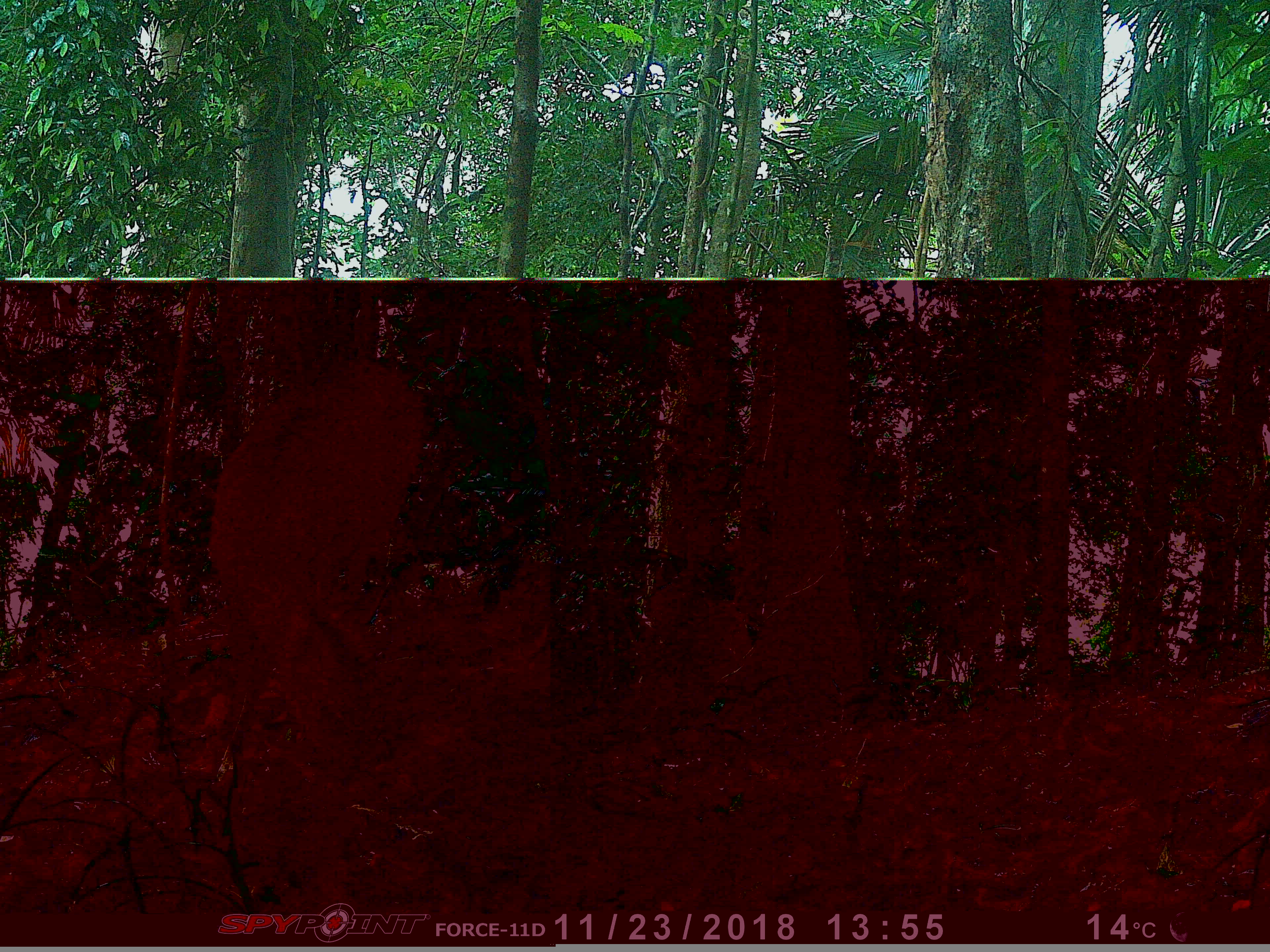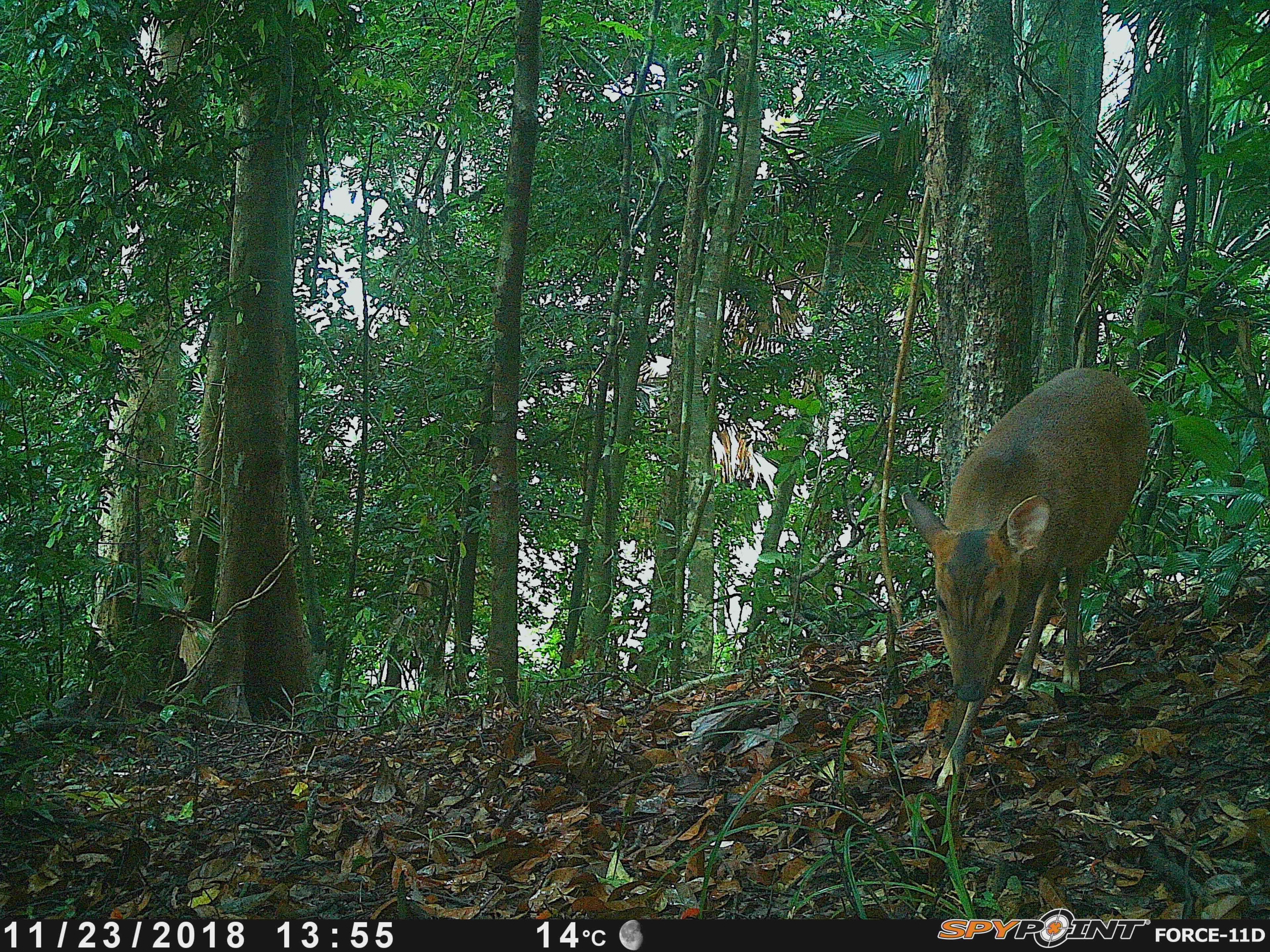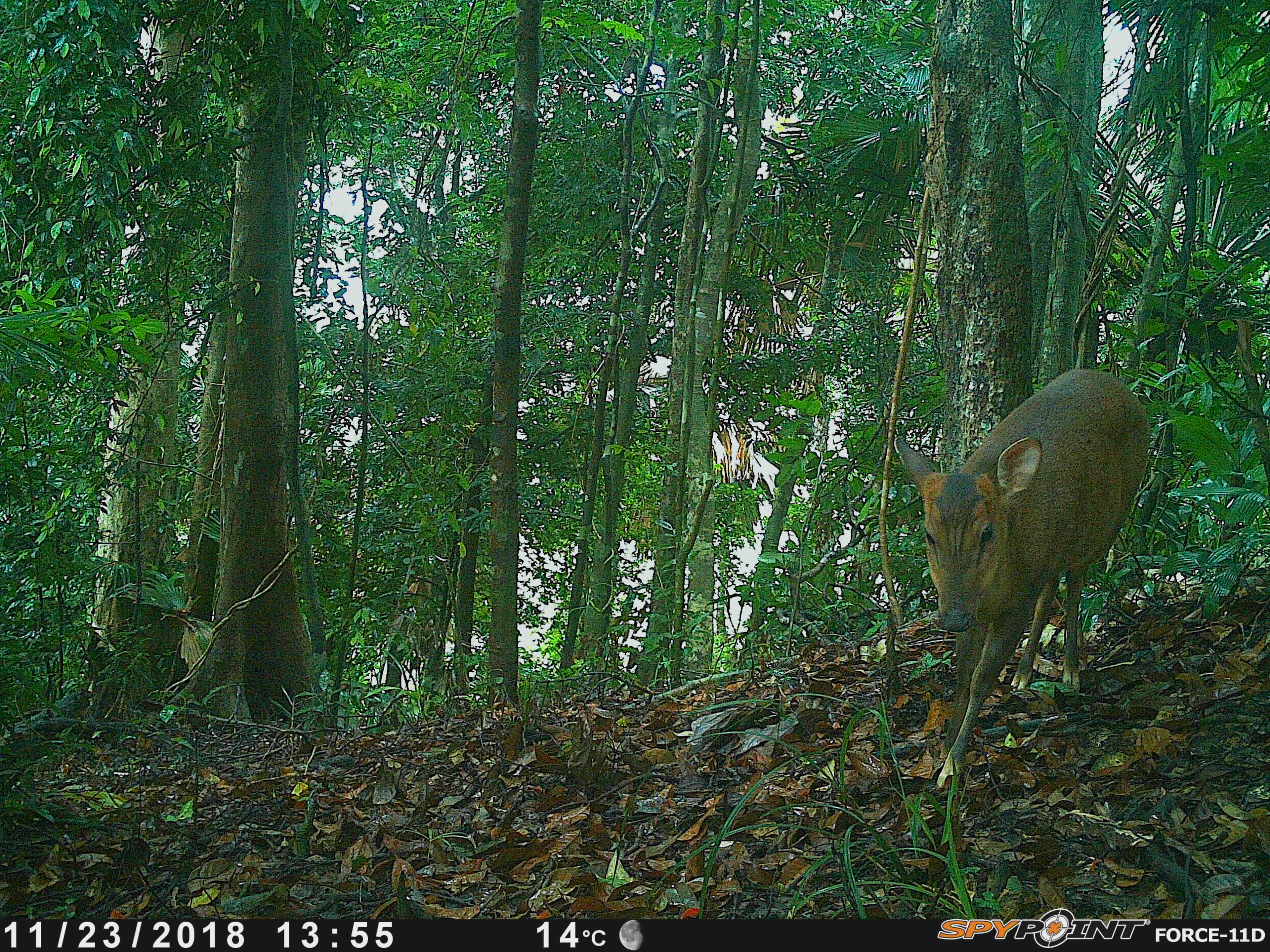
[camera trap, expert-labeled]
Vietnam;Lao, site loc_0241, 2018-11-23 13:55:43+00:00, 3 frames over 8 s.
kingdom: Animalia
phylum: Chordata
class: Mammalia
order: Artiodactyla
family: Cervidae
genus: Muntiacus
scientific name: Muntiacus vuquangensis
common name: large-antlered muntjac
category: large antlered muntjac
Large antlered muntjac (large-antlered muntjac) (Muntiacus vuquangensis). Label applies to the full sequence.